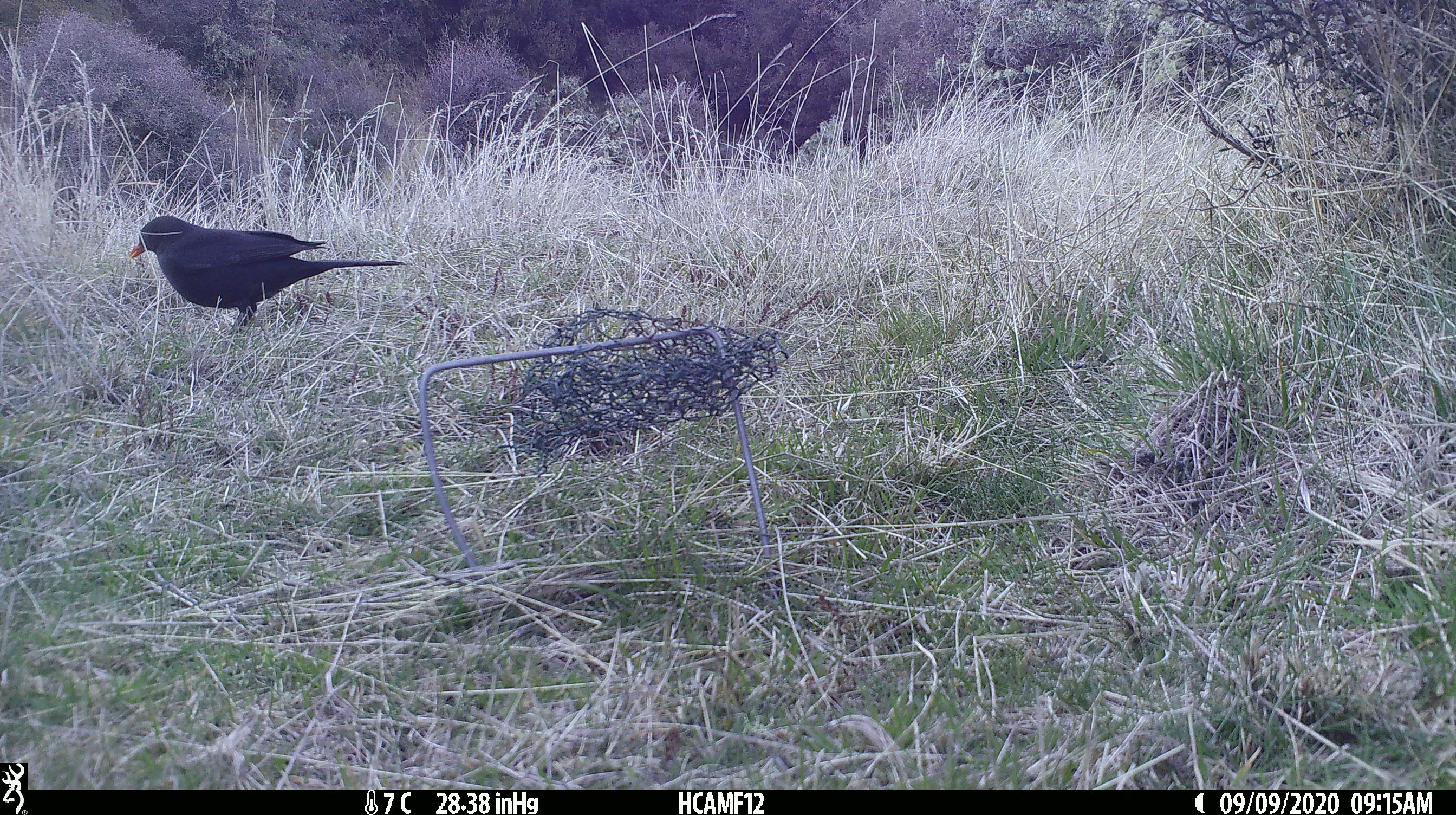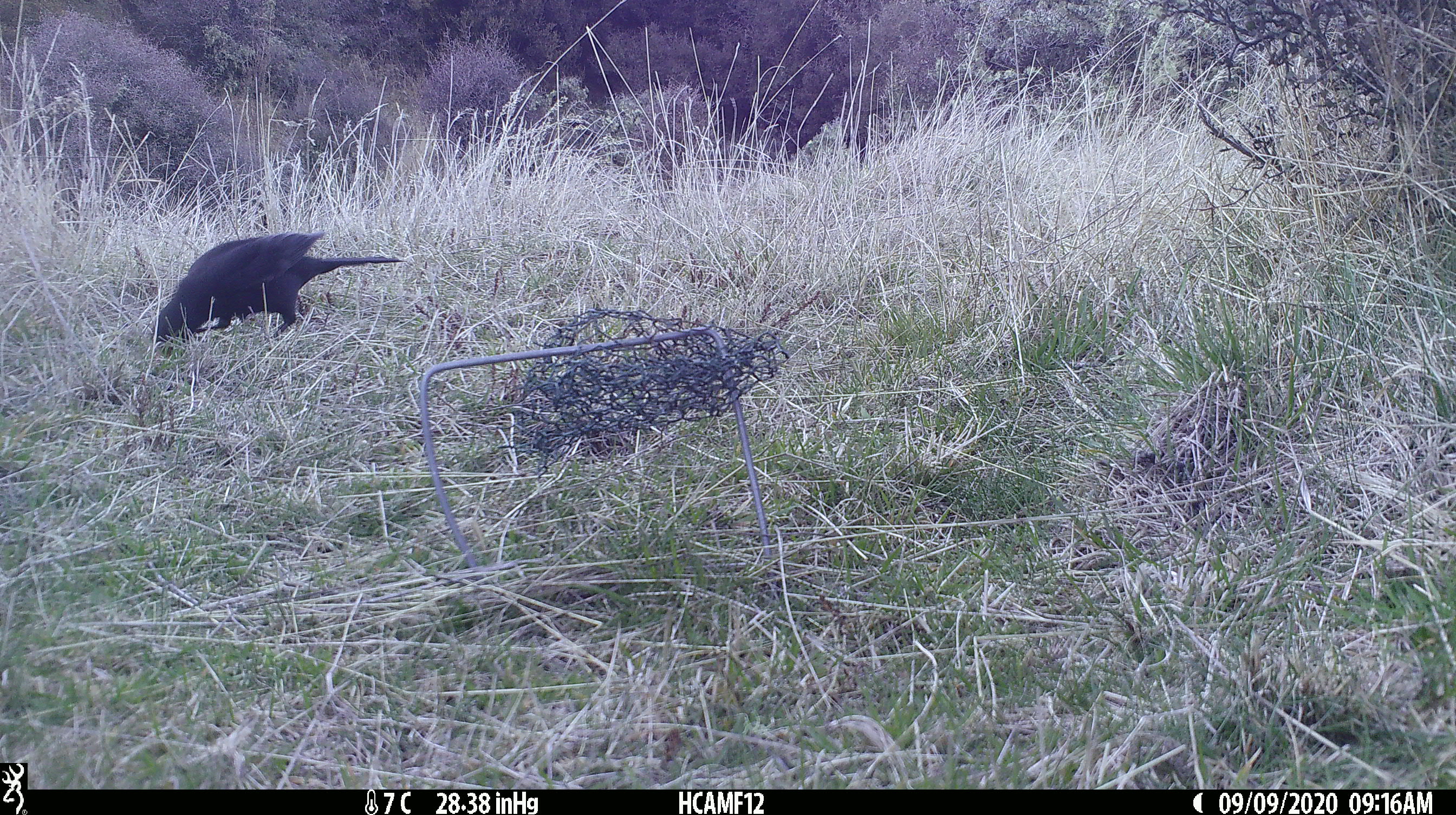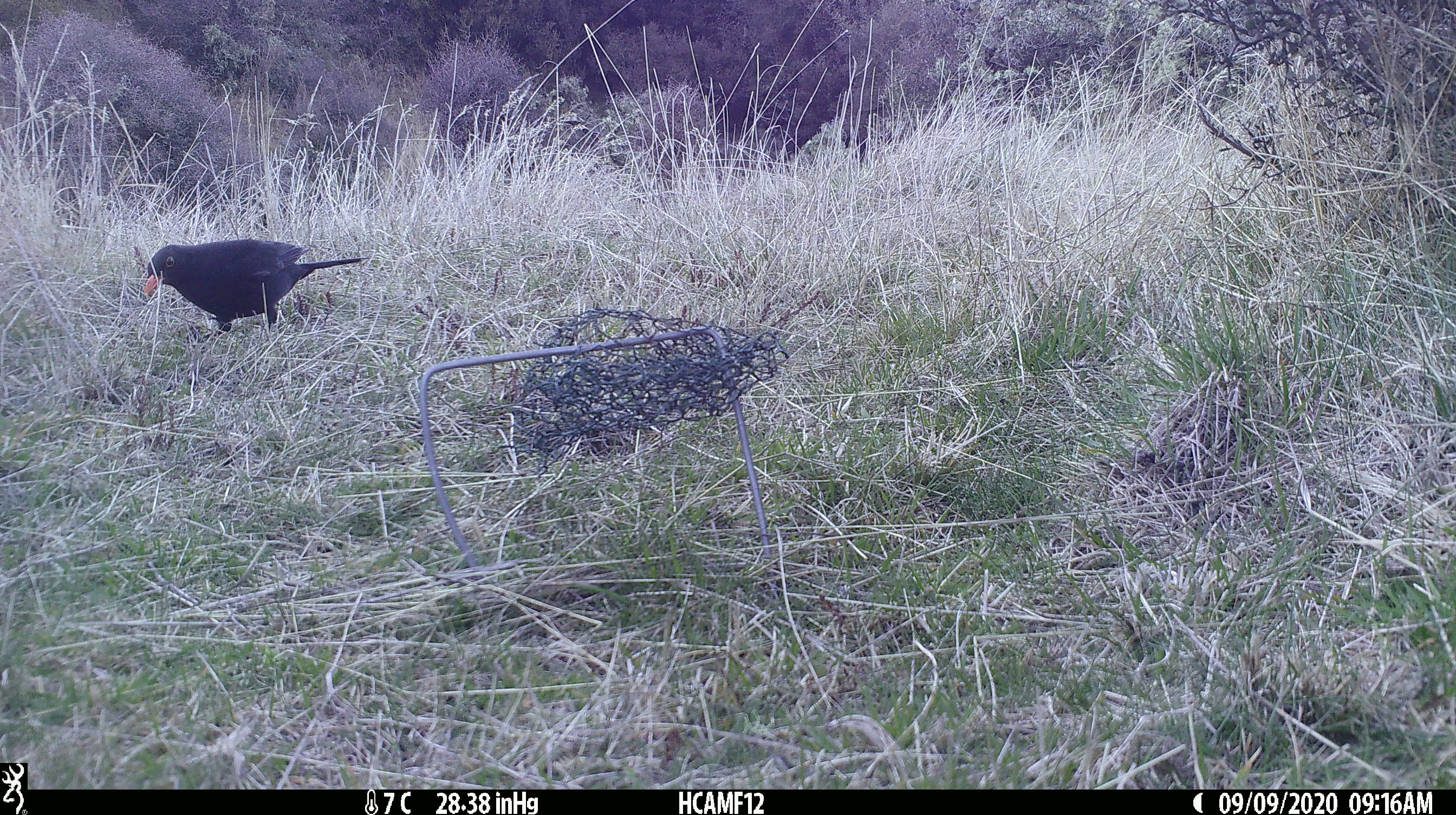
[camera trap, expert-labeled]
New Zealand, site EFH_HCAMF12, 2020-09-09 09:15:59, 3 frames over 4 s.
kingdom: Animalia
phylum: Chordata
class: Aves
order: Passeriformes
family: Turdidae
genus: Turdus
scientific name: Turdus merula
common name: eurasian blackbird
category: blackbird